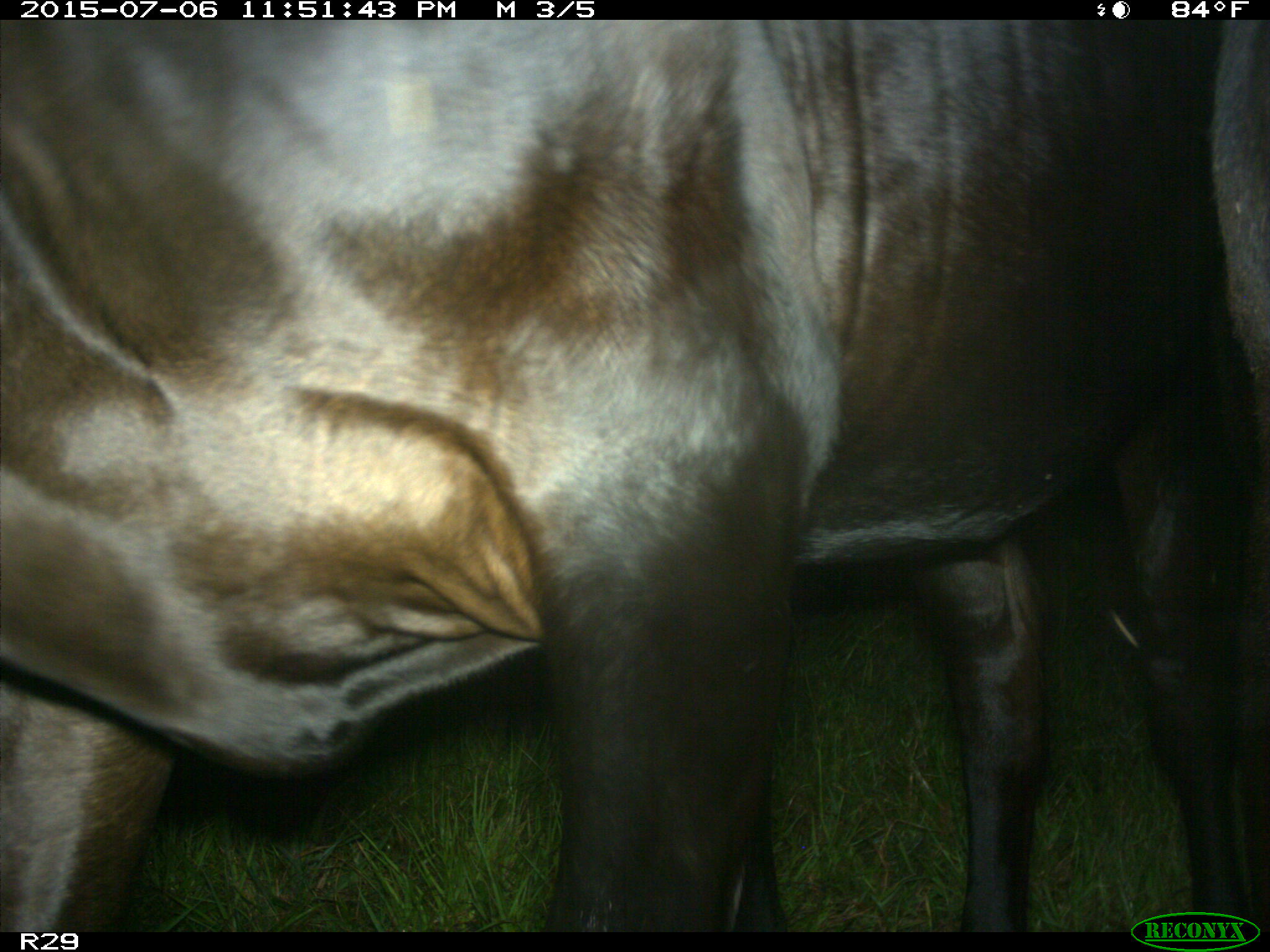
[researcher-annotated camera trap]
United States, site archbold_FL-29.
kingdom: Animalia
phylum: Chordata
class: Mammalia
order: Artiodactyla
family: Bovidae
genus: Bos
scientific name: Bos taurus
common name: domestic cow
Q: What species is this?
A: Bos taurus (domestic cow).